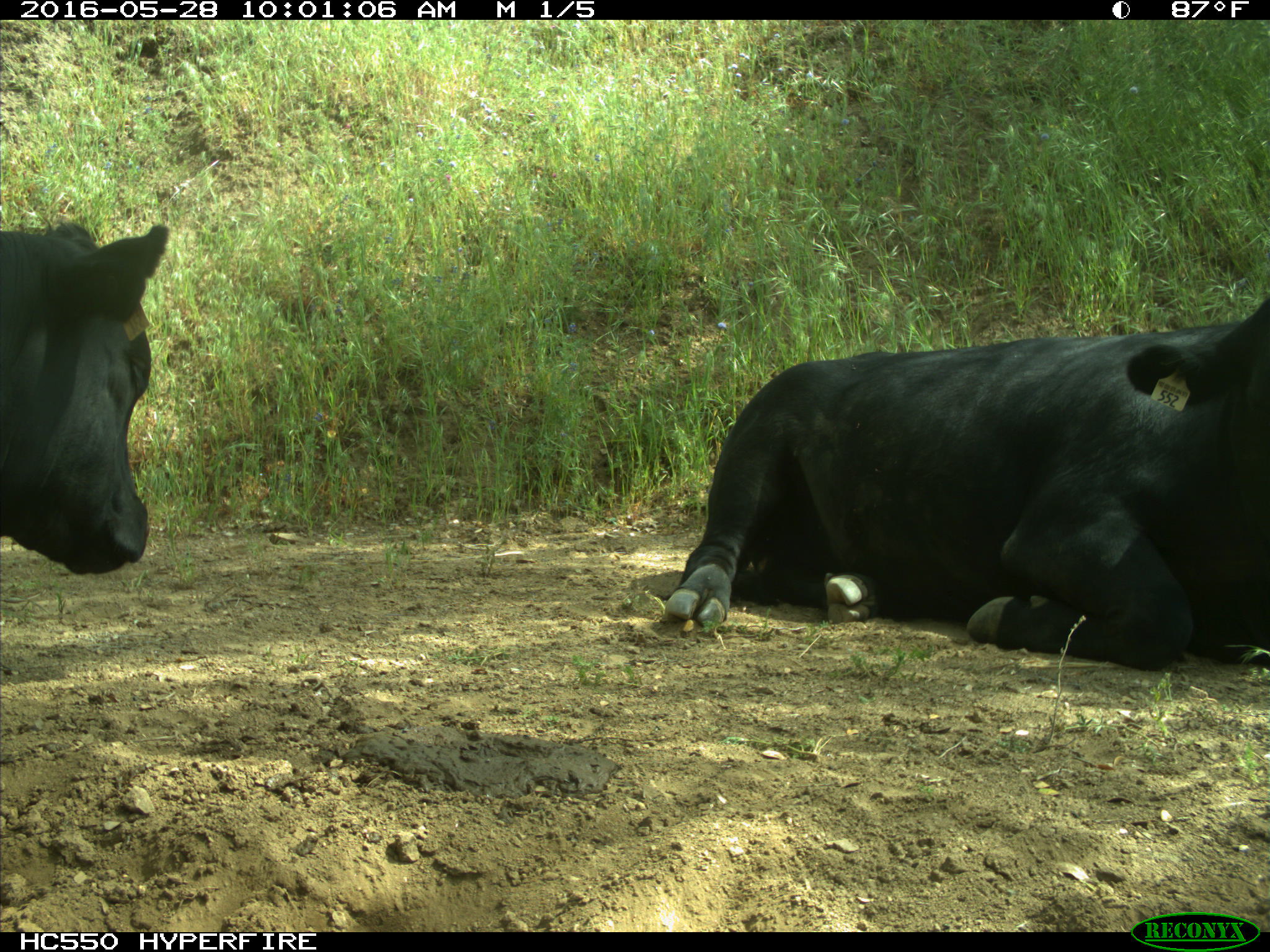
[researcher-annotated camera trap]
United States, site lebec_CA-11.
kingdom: Animalia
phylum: Chordata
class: Mammalia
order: Artiodactyla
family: Bovidae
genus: Bos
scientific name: Bos taurus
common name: domestic cow